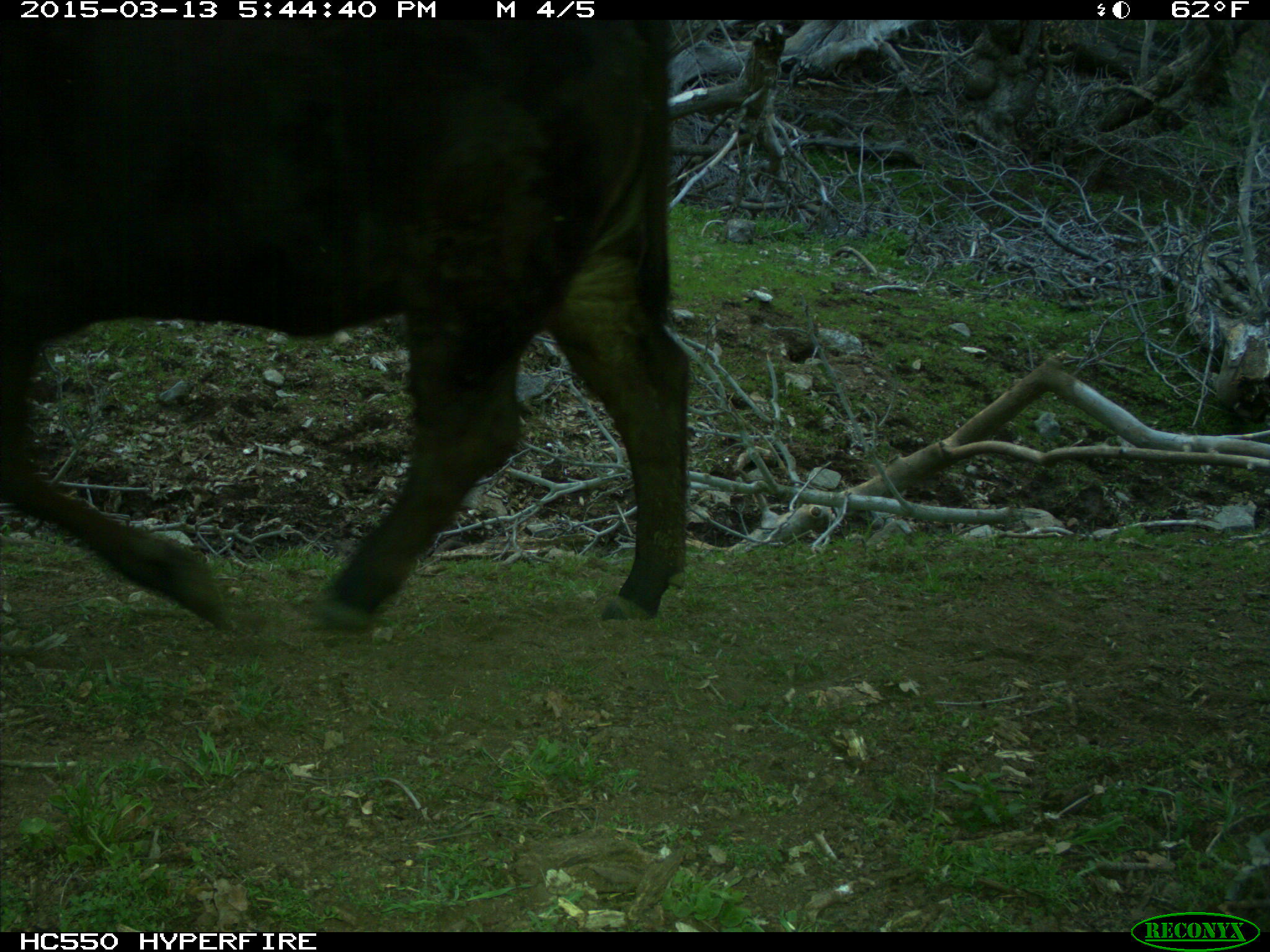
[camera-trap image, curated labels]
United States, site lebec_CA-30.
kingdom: Animalia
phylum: Chordata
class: Mammalia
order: Artiodactyla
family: Bovidae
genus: Bos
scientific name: Bos taurus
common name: domestic cow